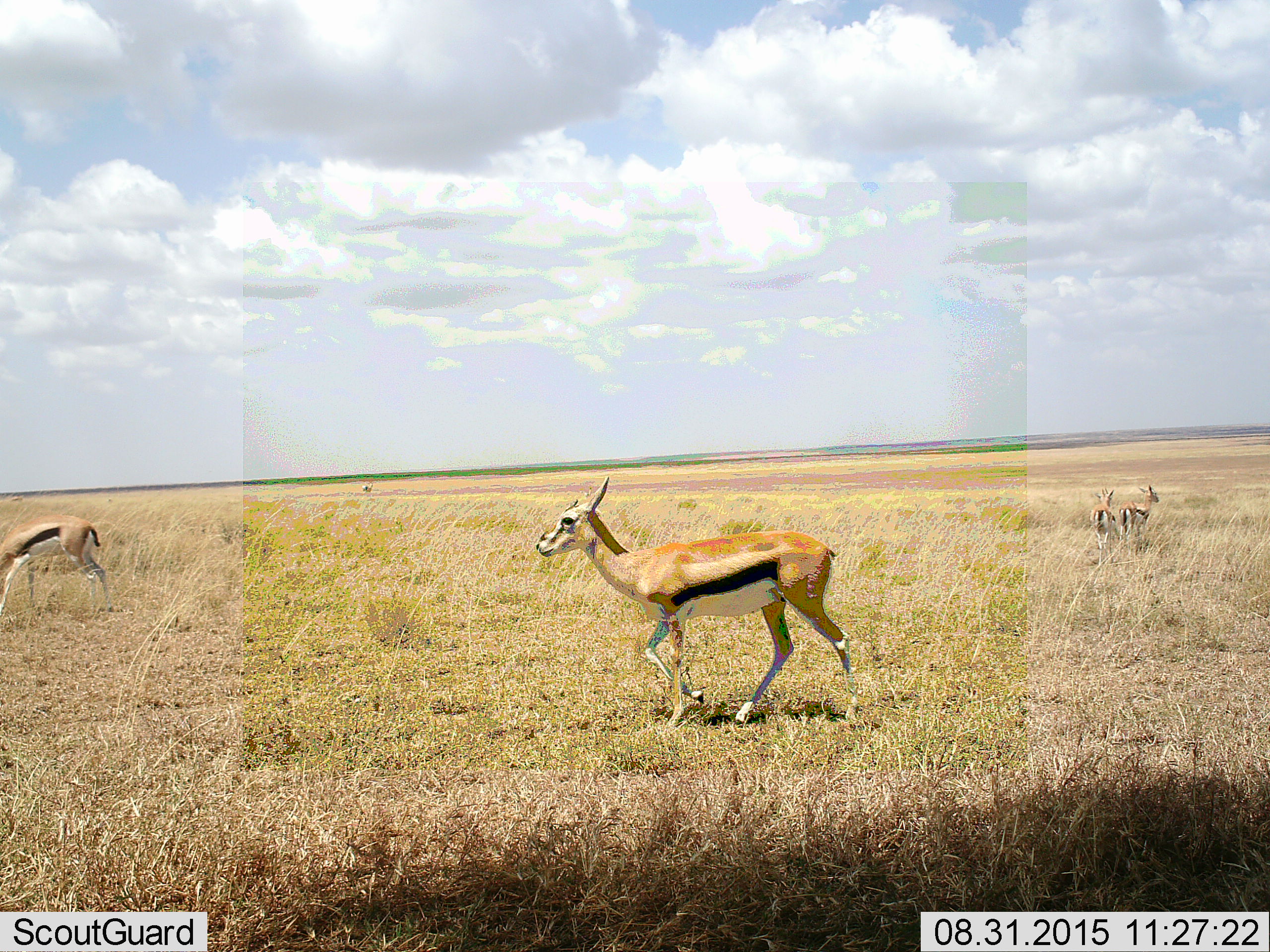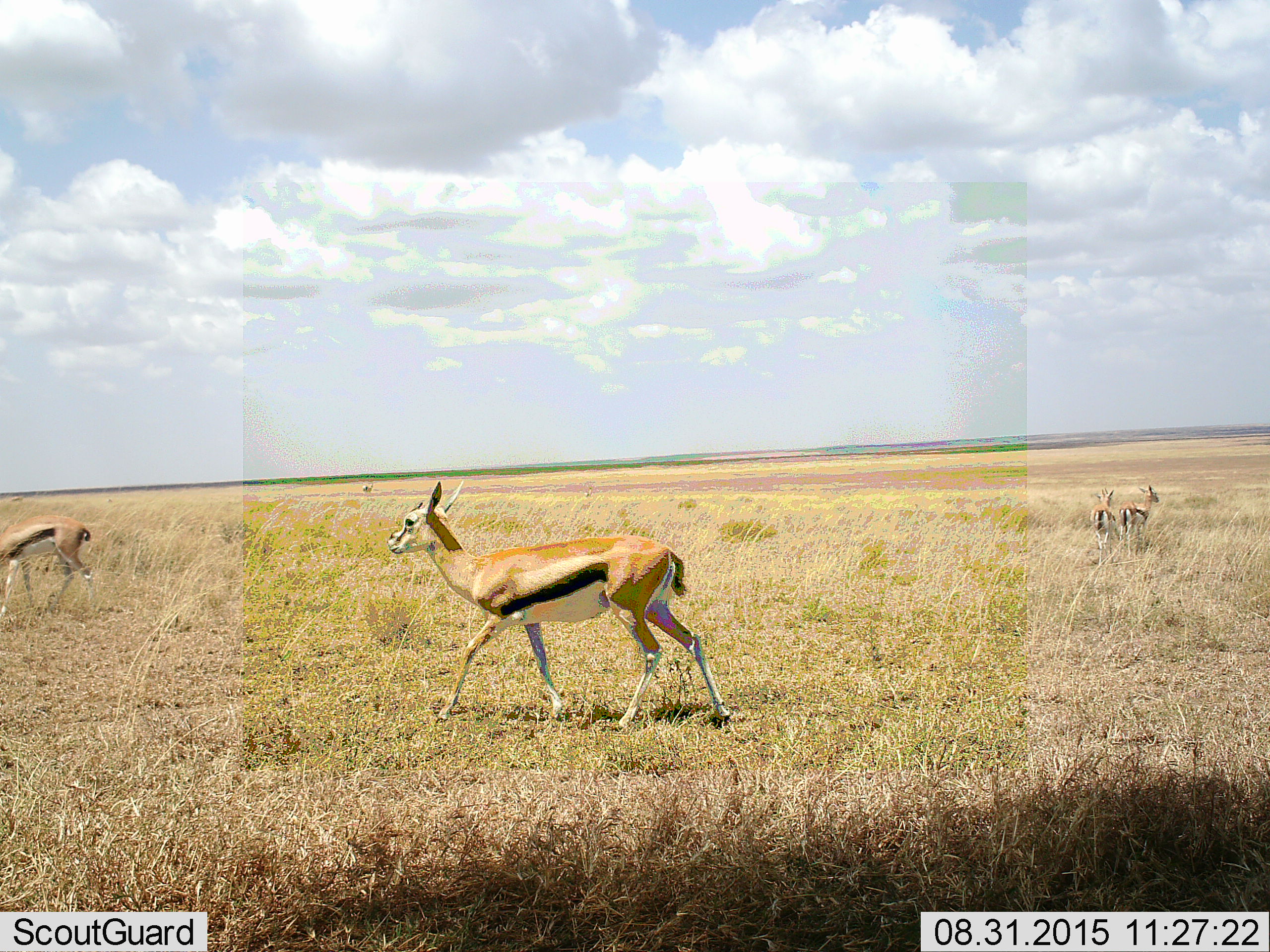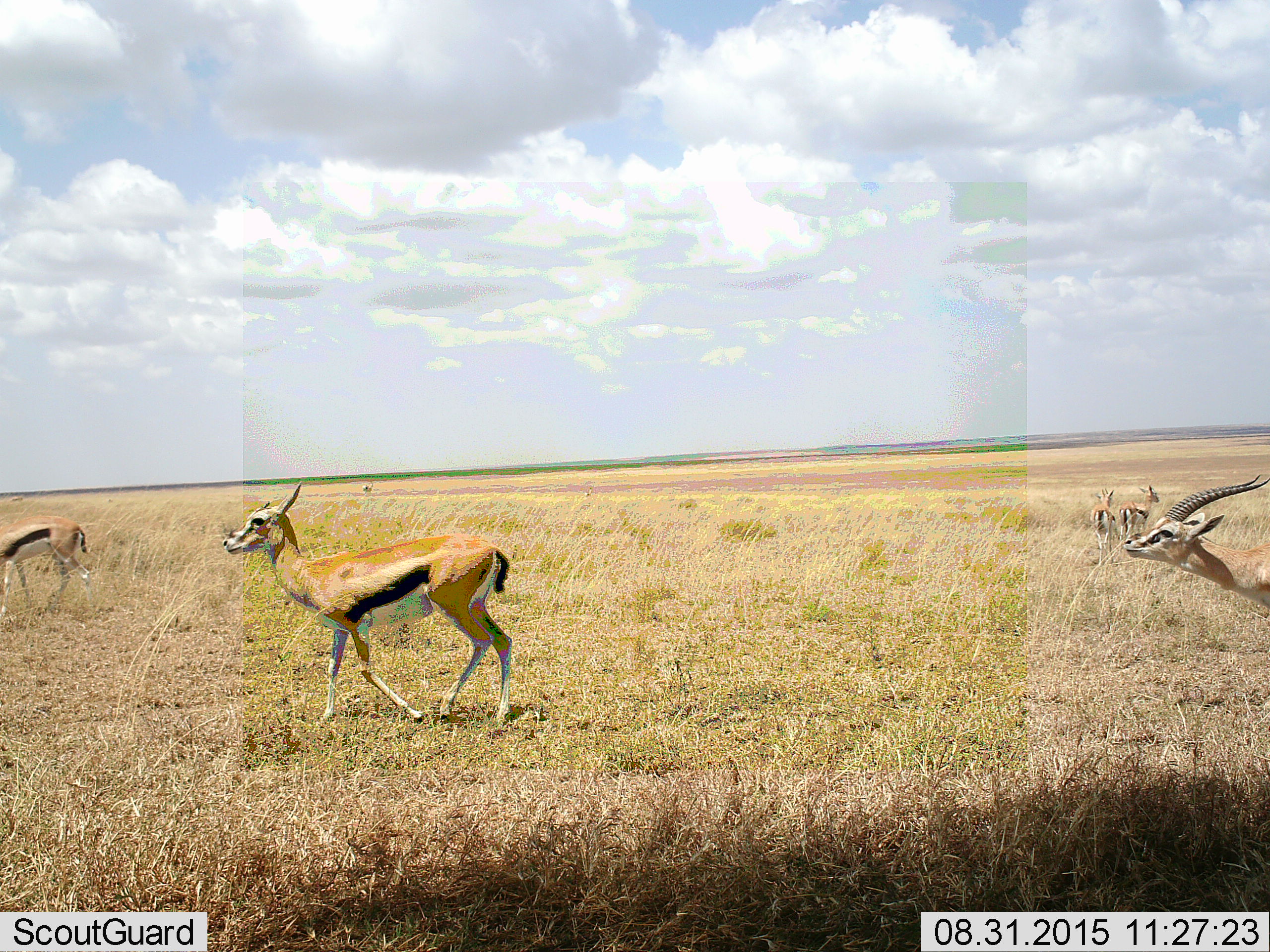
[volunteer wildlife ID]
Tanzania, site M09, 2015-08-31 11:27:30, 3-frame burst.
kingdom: Animalia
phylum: Chordata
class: Mammalia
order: Artiodactyla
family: Bovidae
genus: Eudorcas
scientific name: Eudorcas thomsonii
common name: thomson's gazelle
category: gazellethomsons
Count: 5.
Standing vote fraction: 67%.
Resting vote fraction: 0%.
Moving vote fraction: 100%.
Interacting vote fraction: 0%.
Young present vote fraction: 0%.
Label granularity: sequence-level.